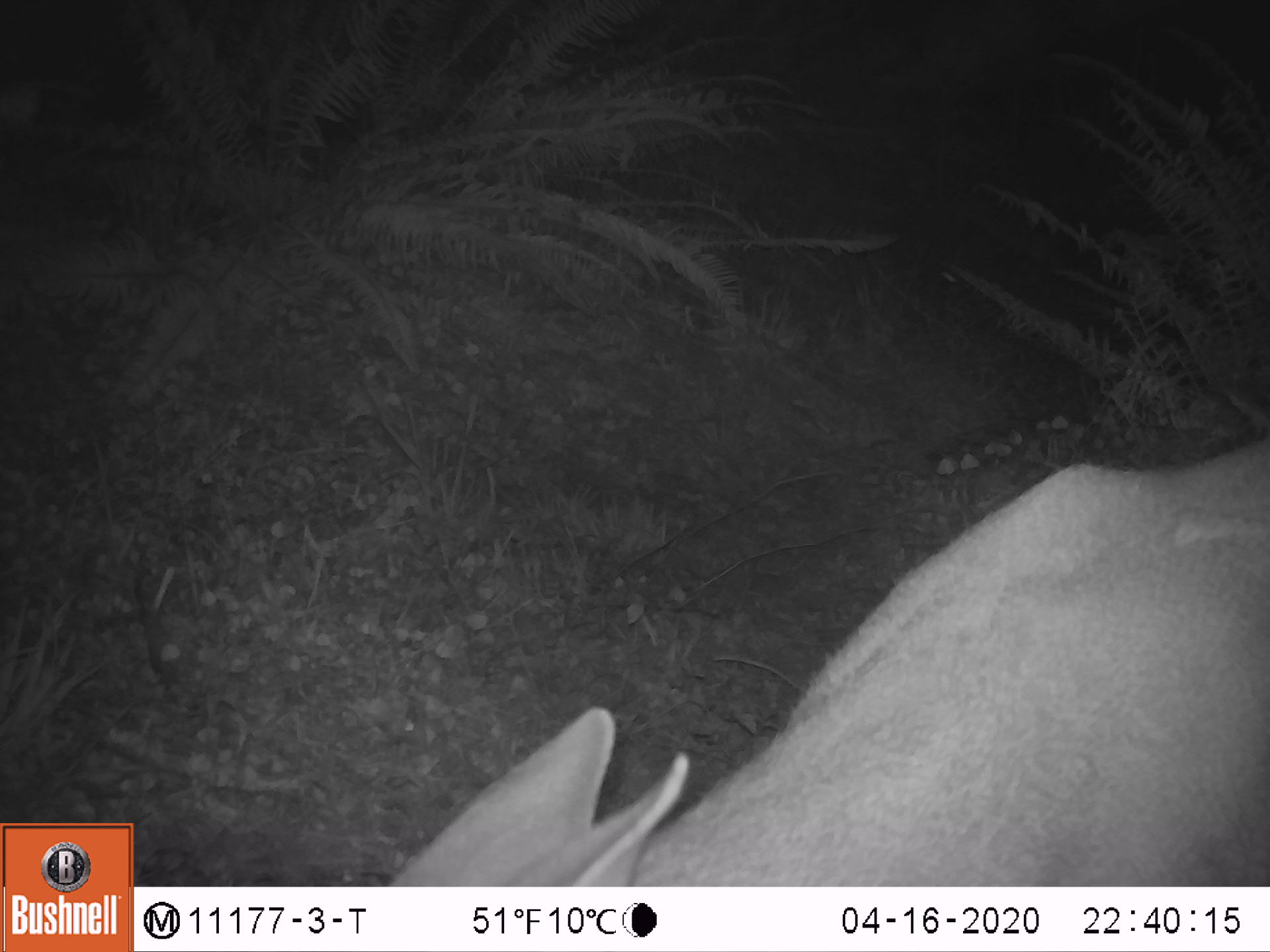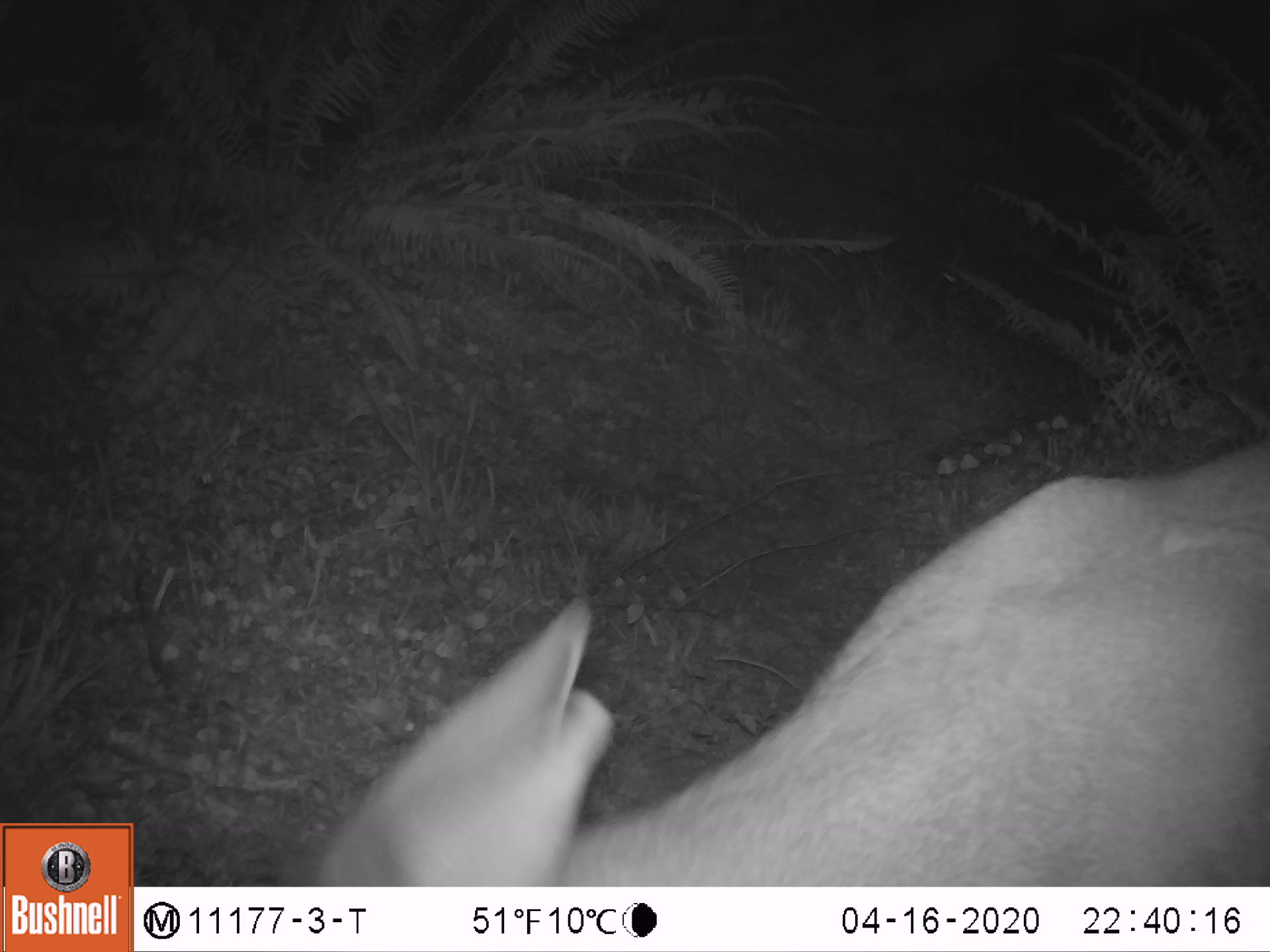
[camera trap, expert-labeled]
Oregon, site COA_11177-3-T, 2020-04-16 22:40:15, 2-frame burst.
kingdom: Animalia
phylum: Chordata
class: Mammalia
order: Artiodactyla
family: Cervidae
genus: Odocoileus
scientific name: Odocoileus hemionus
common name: black-tailed deer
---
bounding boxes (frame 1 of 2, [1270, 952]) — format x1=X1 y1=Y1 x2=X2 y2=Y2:
black-tailed deer: x1=375 y1=428 x2=1266 y2=882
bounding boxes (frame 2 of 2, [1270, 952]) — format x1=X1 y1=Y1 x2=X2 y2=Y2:
black-tailed deer: x1=292 y1=433 x2=1264 y2=880